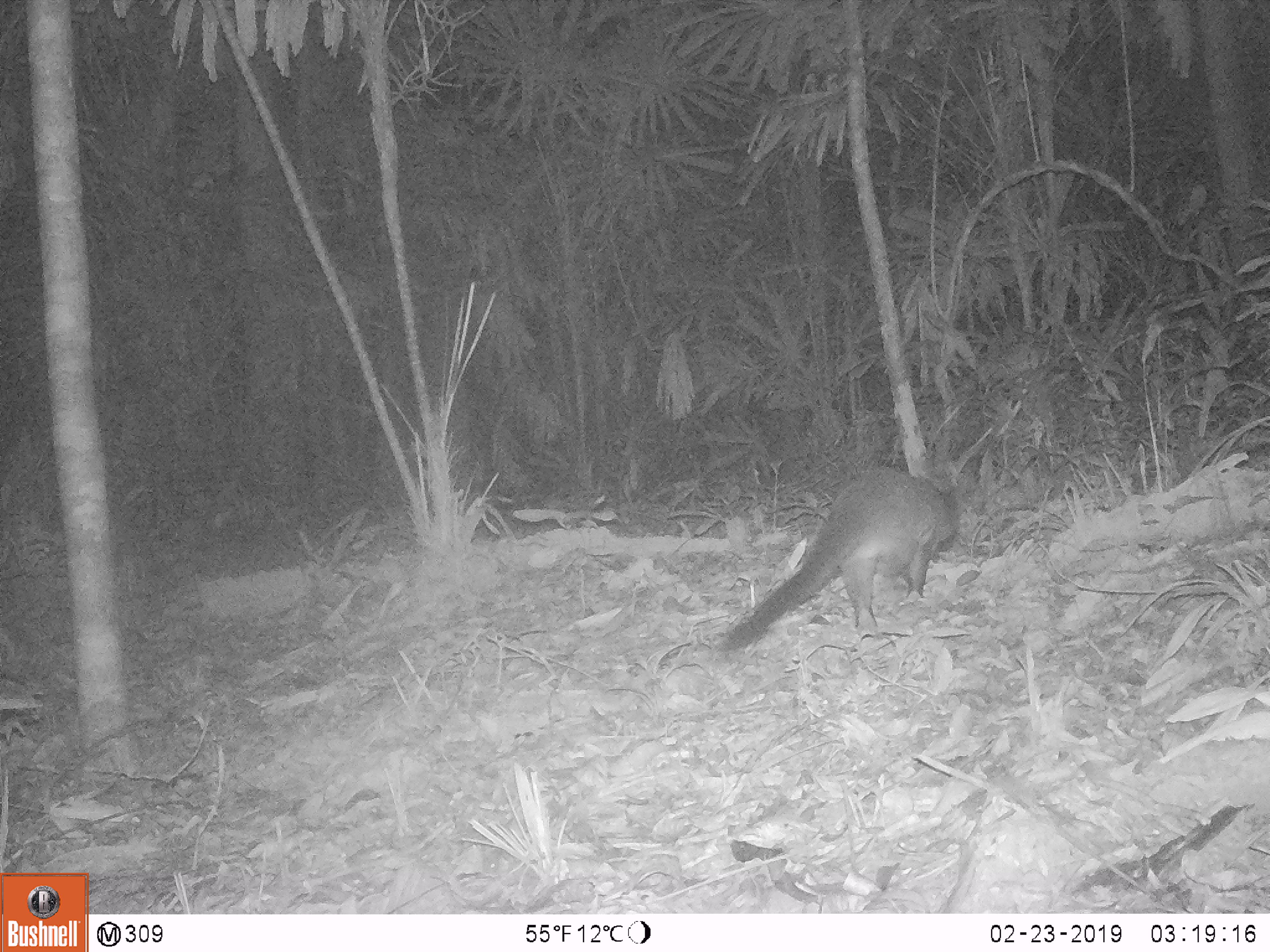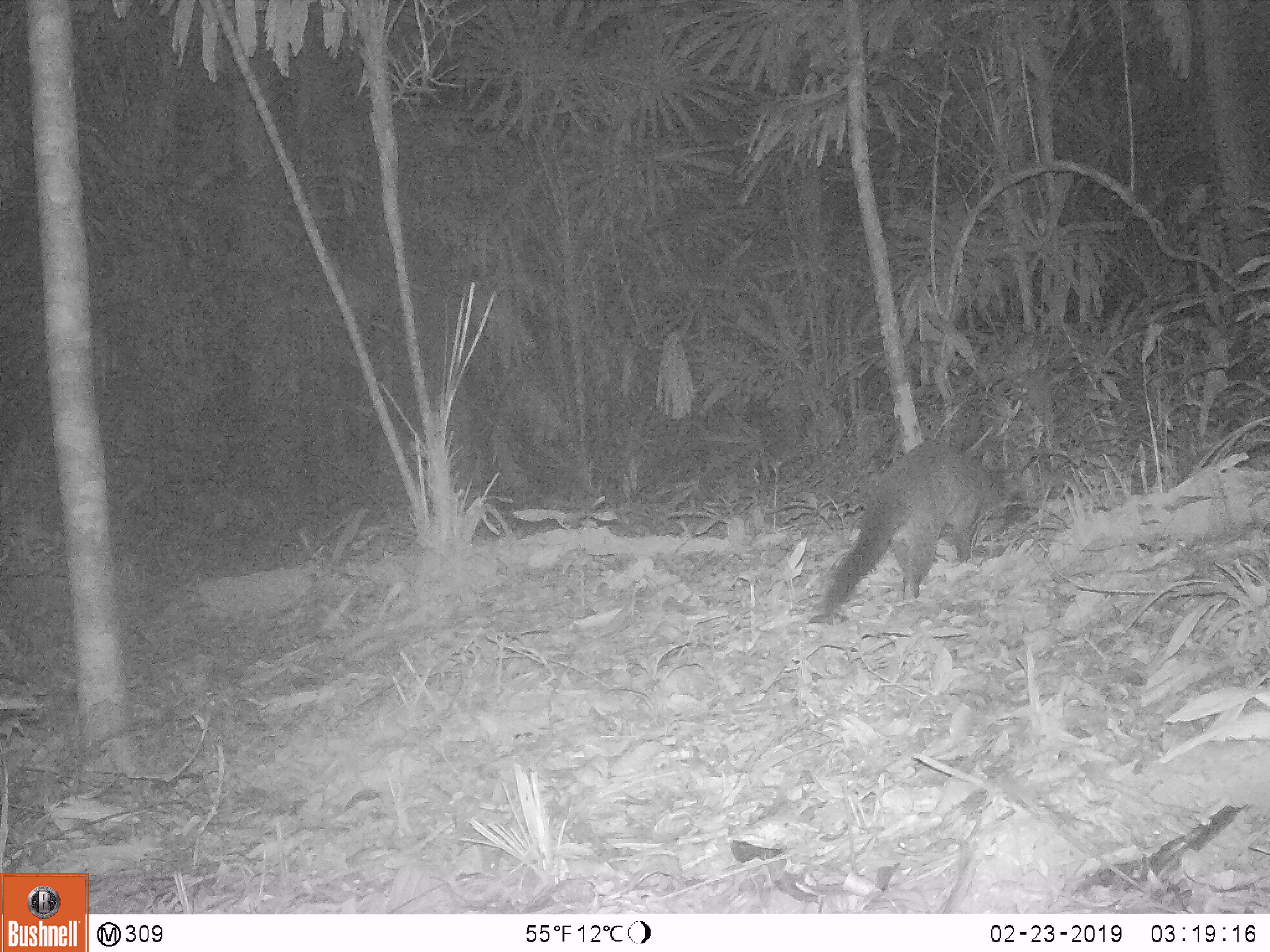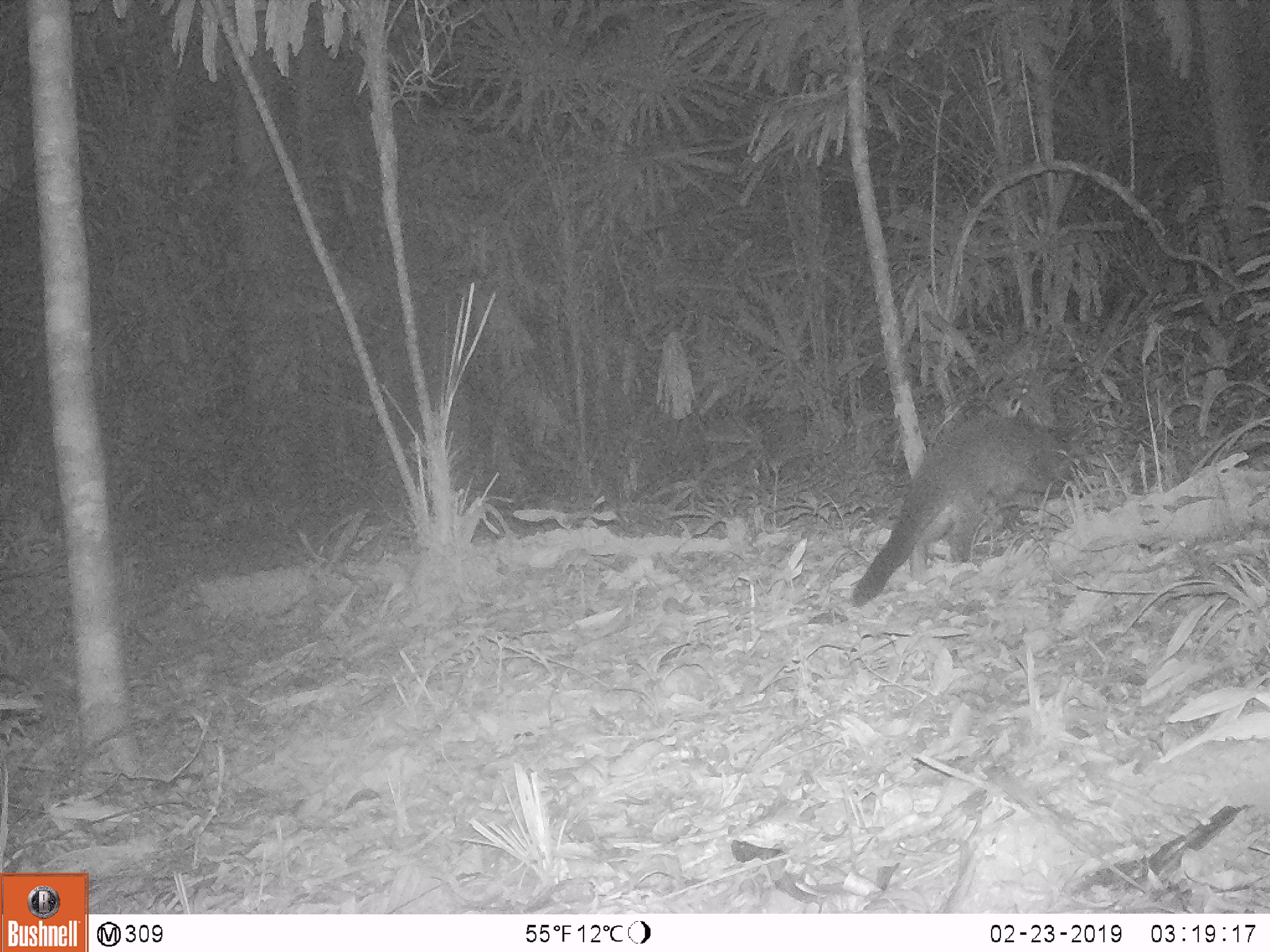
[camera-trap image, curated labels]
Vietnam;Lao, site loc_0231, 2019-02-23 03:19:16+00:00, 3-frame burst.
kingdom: Animalia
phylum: Chordata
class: Mammalia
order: Carnivora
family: Viverridae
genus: Paguma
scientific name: Paguma larvata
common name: masked palm civet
Masked palm civet (Paguma larvata). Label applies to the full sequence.